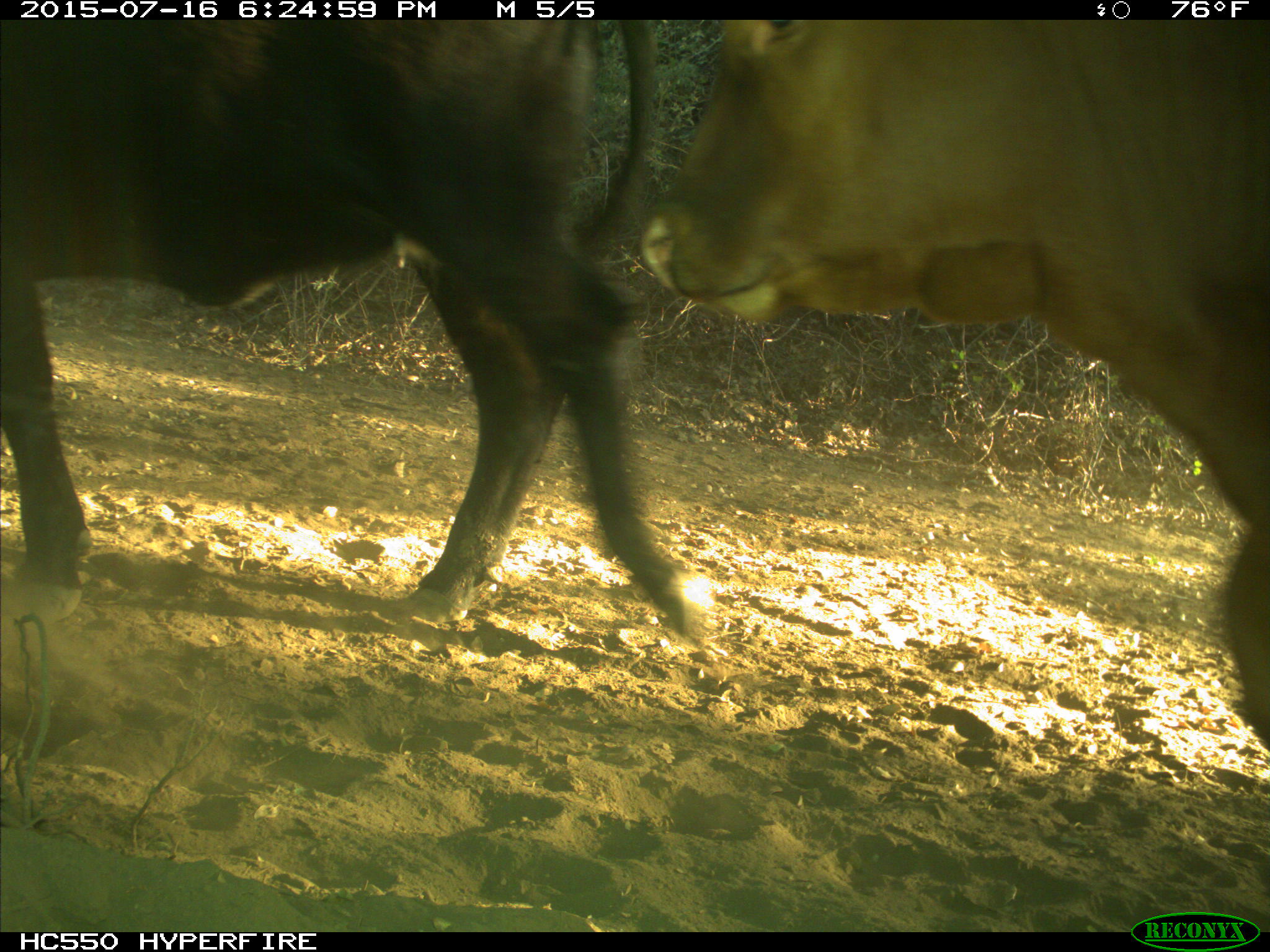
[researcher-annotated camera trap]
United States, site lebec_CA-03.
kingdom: Animalia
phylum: Chordata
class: Mammalia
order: Artiodactyla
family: Bovidae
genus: Bos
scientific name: Bos taurus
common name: domestic cow